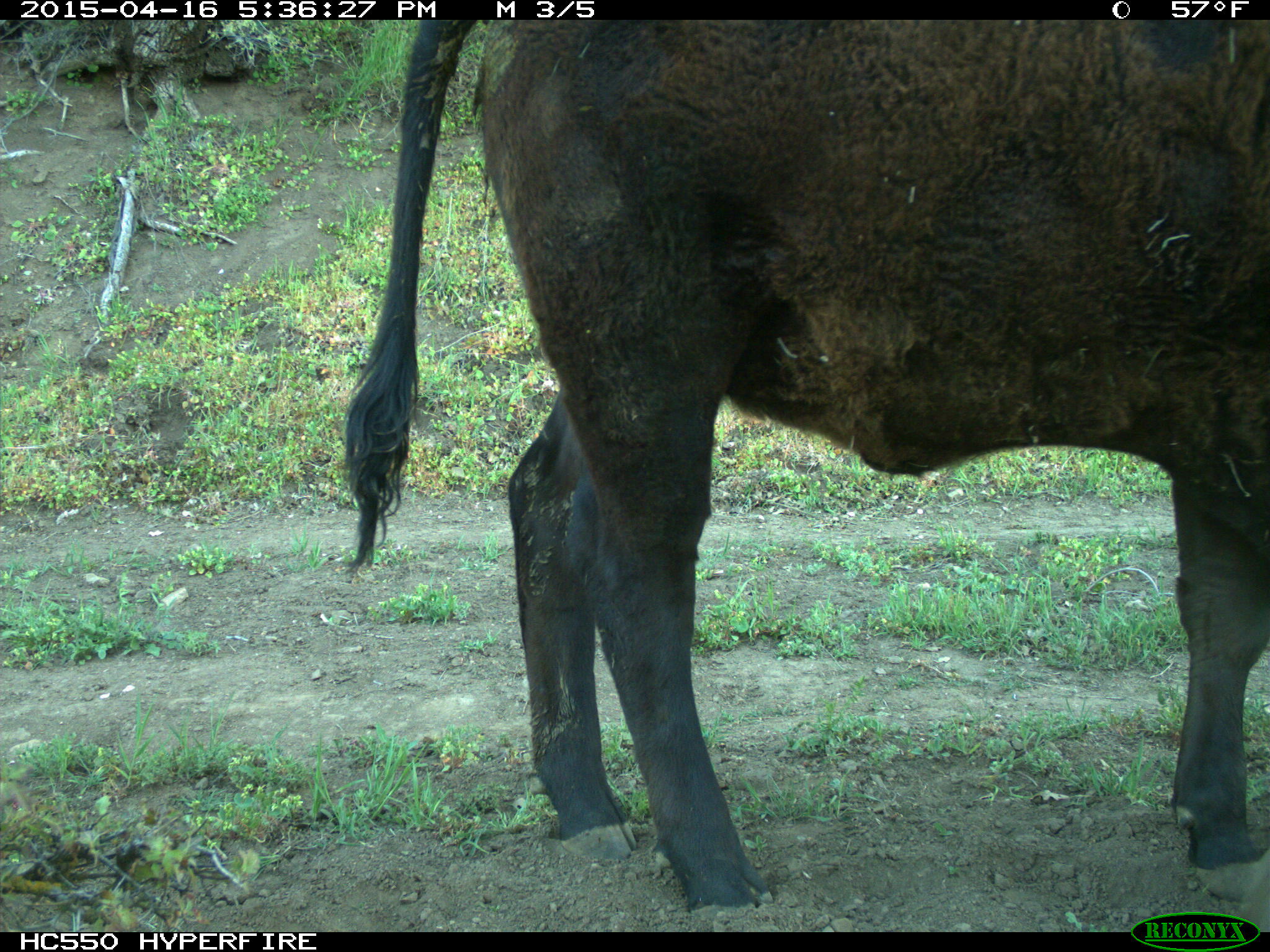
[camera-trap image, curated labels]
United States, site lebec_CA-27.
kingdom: Animalia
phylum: Chordata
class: Mammalia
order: Artiodactyla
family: Bovidae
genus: Bos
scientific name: Bos taurus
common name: domestic cow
Bos taurus (domestic cow).